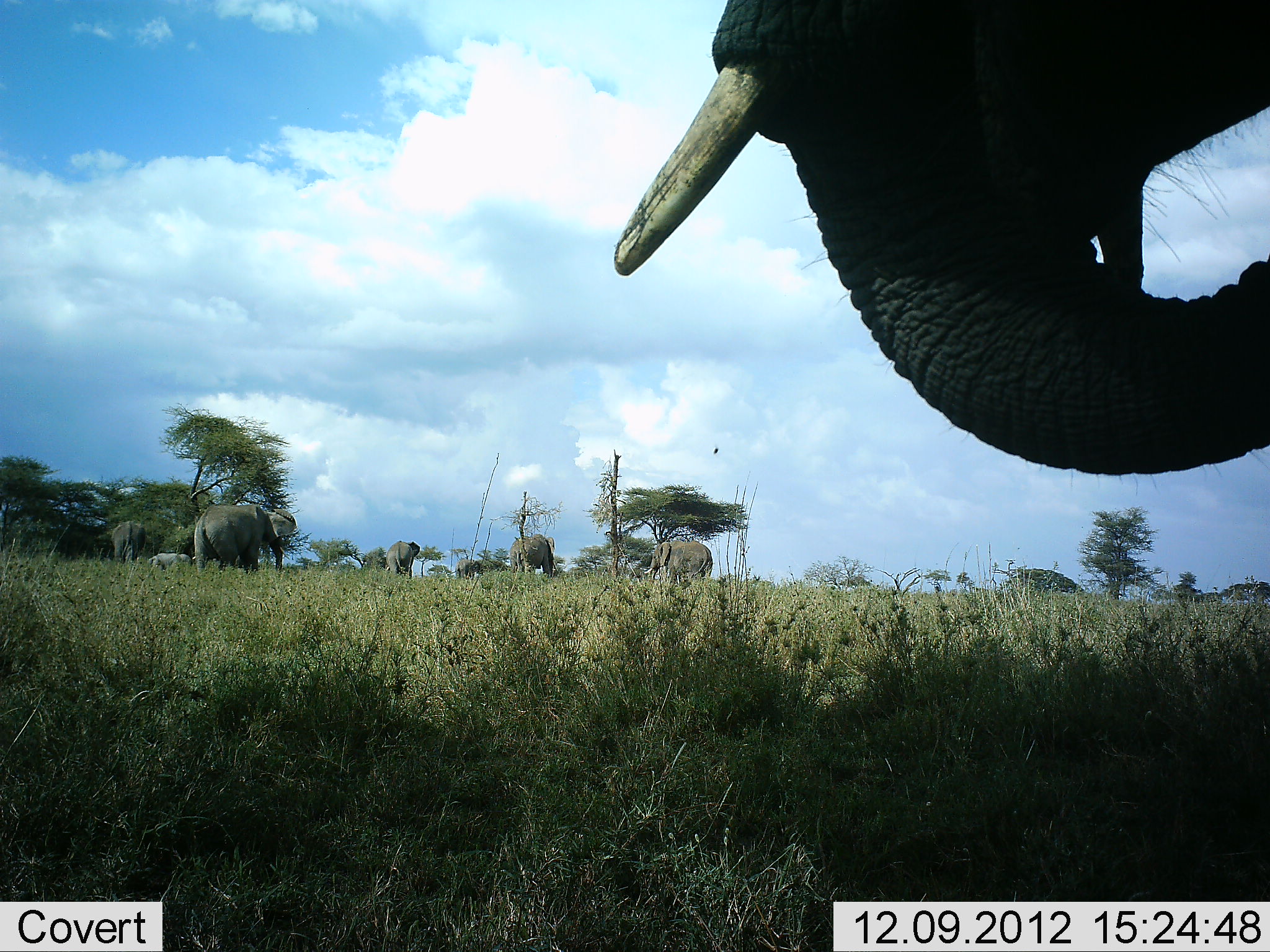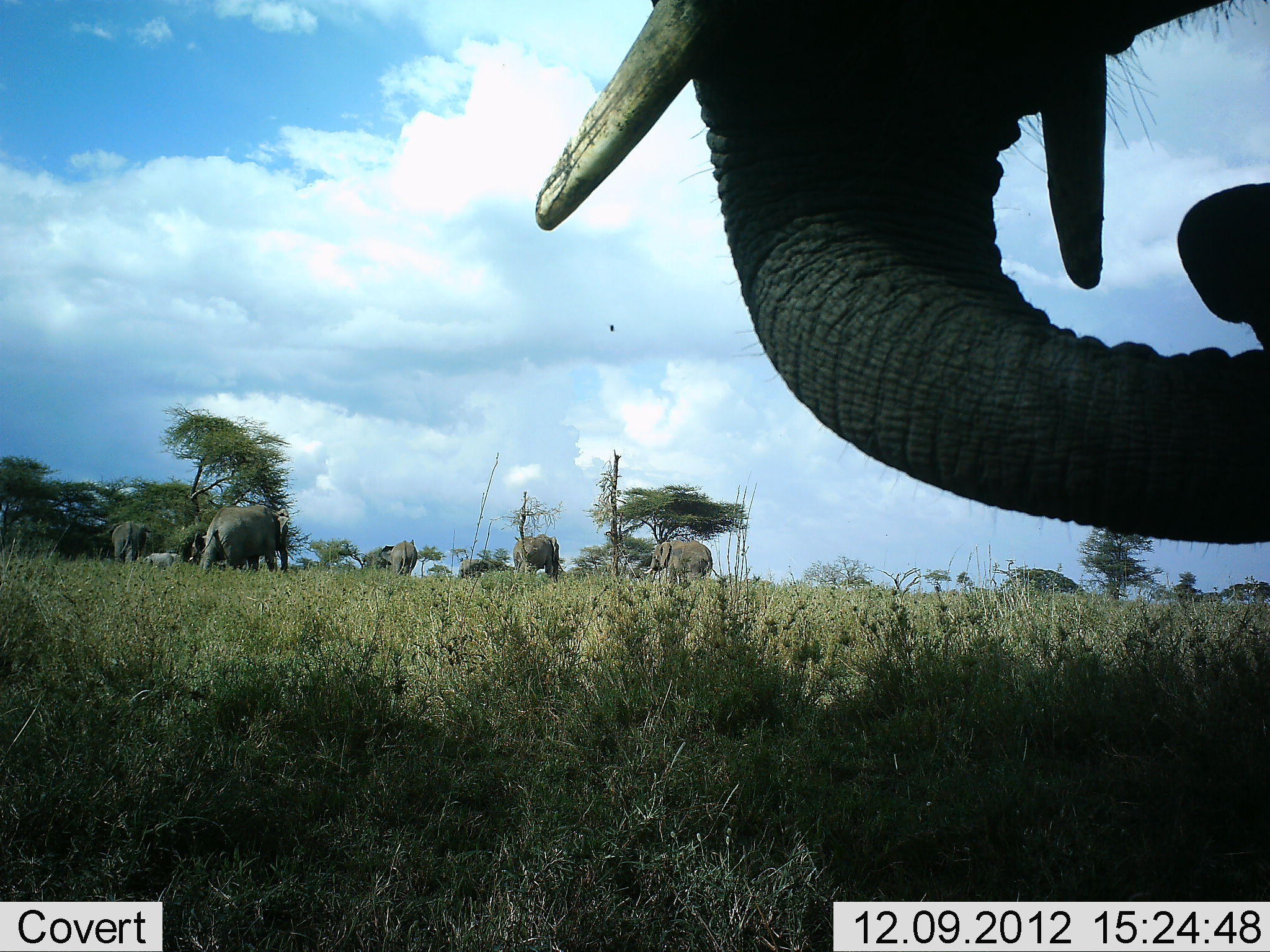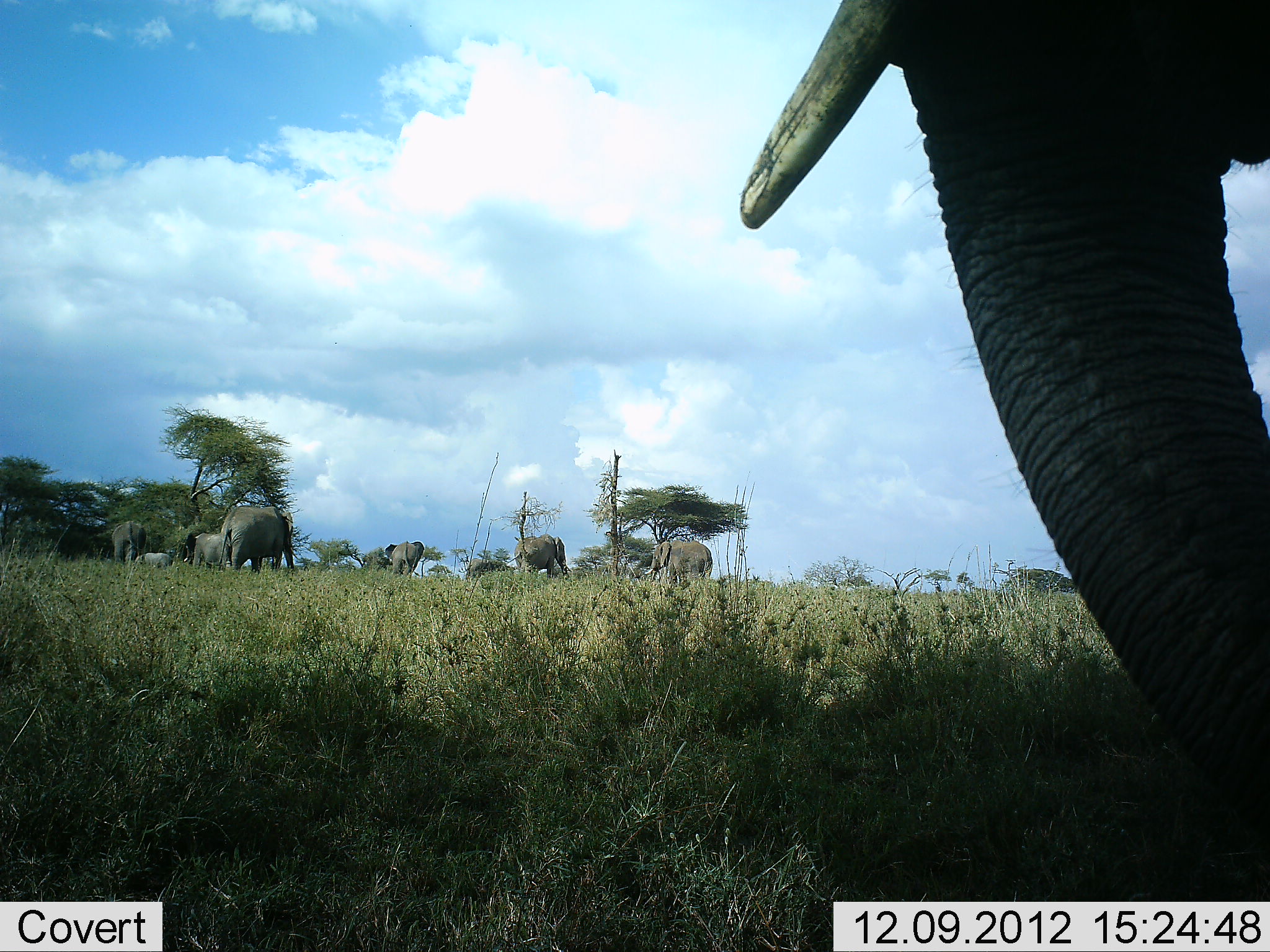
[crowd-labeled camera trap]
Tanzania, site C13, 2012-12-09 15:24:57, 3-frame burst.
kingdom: Animalia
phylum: Chordata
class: Mammalia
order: Proboscidea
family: Elephantidae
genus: Loxodonta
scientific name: Loxodonta africana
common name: african bush elephant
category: elephant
Elephant (african bush elephant) (Loxodonta africana), count 9. Behavior (volunteer vote fractions): standing 90%, resting 0%, moving 80%, interacting 0%. Young present (vote fraction): 40%. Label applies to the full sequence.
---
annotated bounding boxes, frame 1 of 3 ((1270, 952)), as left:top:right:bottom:
animal: 610:0:1270:475; 193:502:297:573; 644:541:713:581; 510:534:557:578; 111:520:146:566; 386:540:420:578; 147:553:191:569; 454:559:481:580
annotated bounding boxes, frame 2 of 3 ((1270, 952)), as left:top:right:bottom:
animal: 535:0:1269:547; 202:505:294:571; 644:540:713:583; 512:533:560:582; 109:521:150:561; 380:540:417:576; 458:559:488:579; 185:532:202:564; 141:554:177:565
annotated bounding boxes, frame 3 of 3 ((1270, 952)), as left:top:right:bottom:
animal: 735:2:1268:857; 218:506:298:572; 644:540:713:582; 512:534:572:579; 110:521:147:564; 183:533:227:569; 384:540:425:576; 466:558:493:576